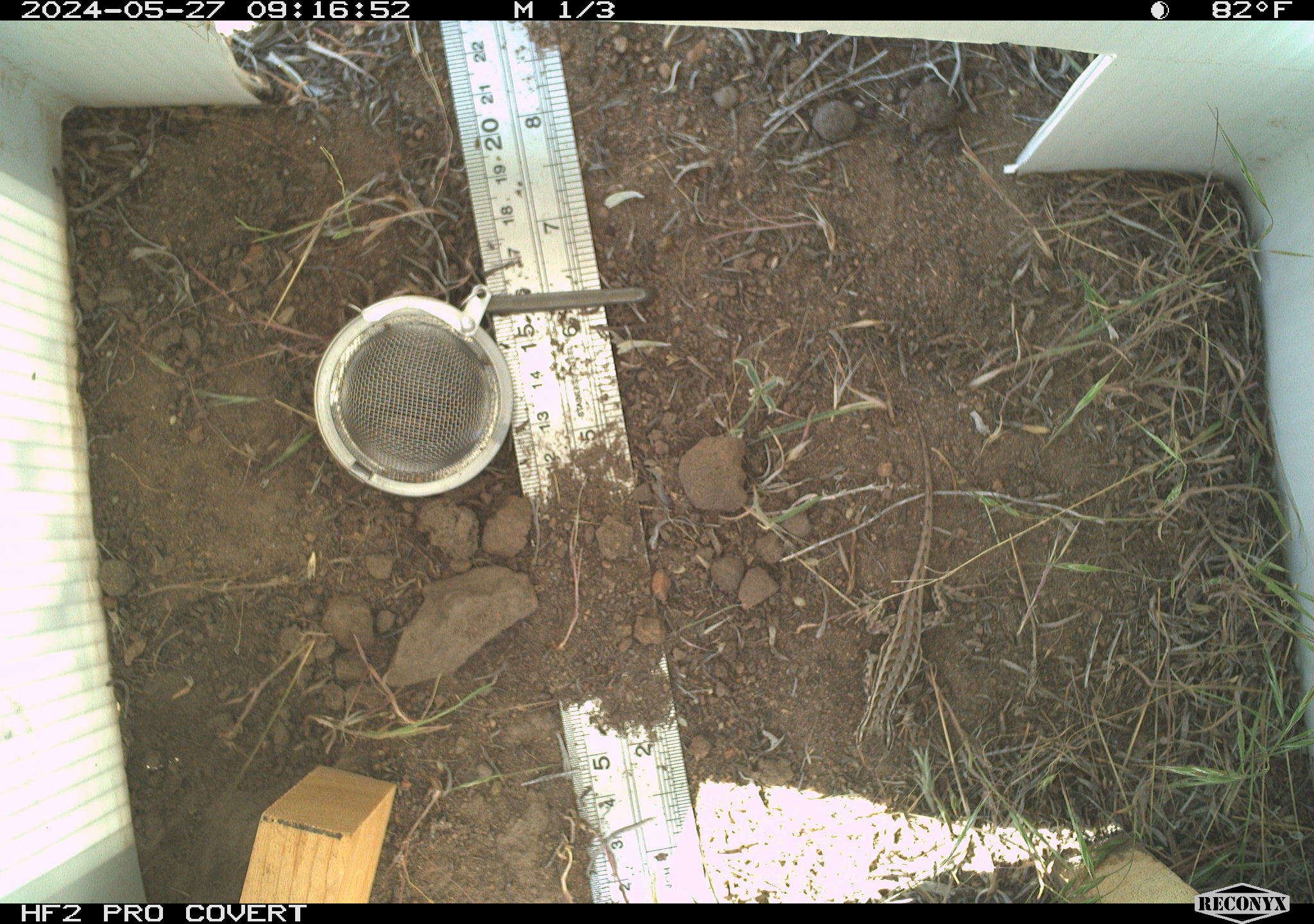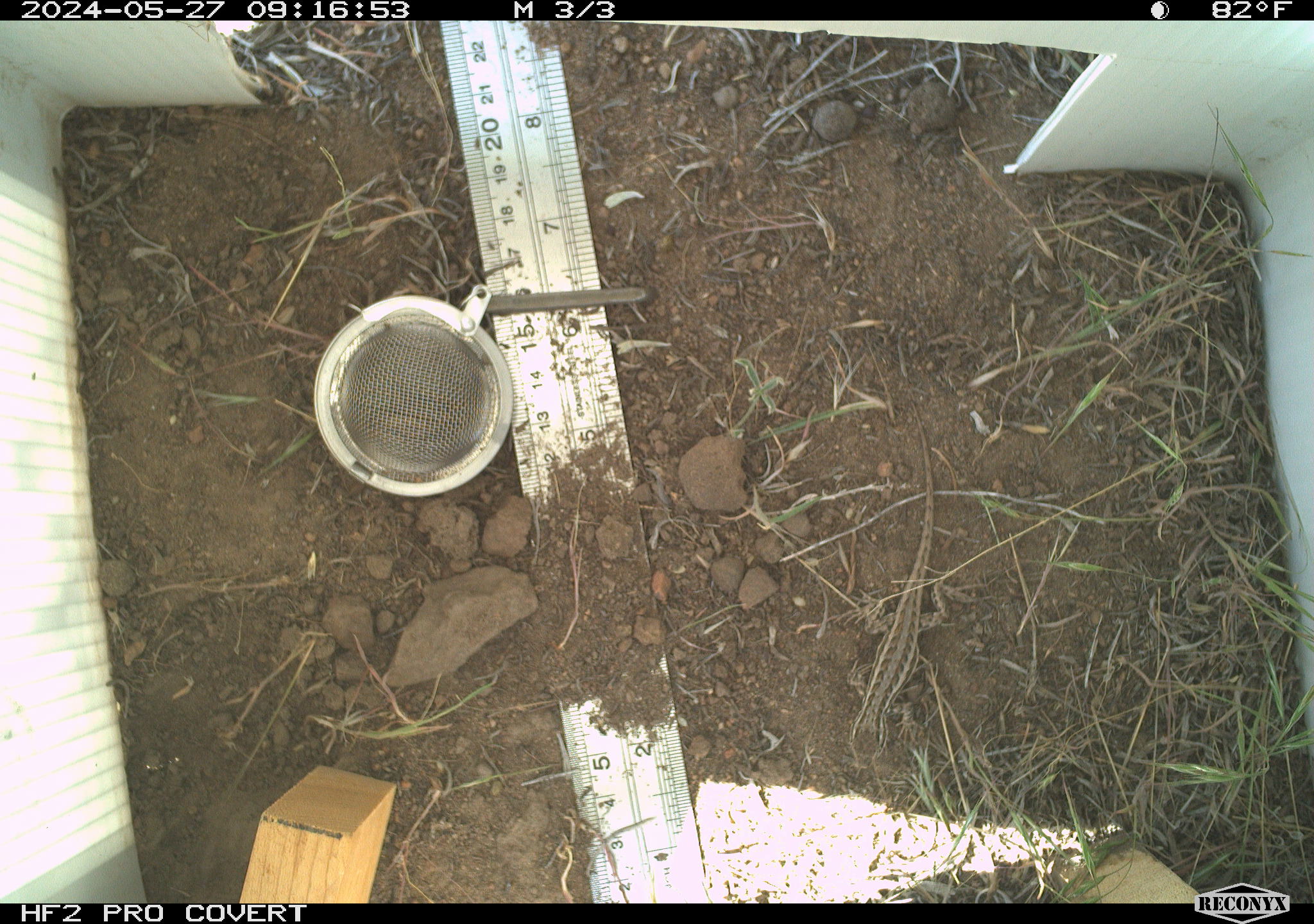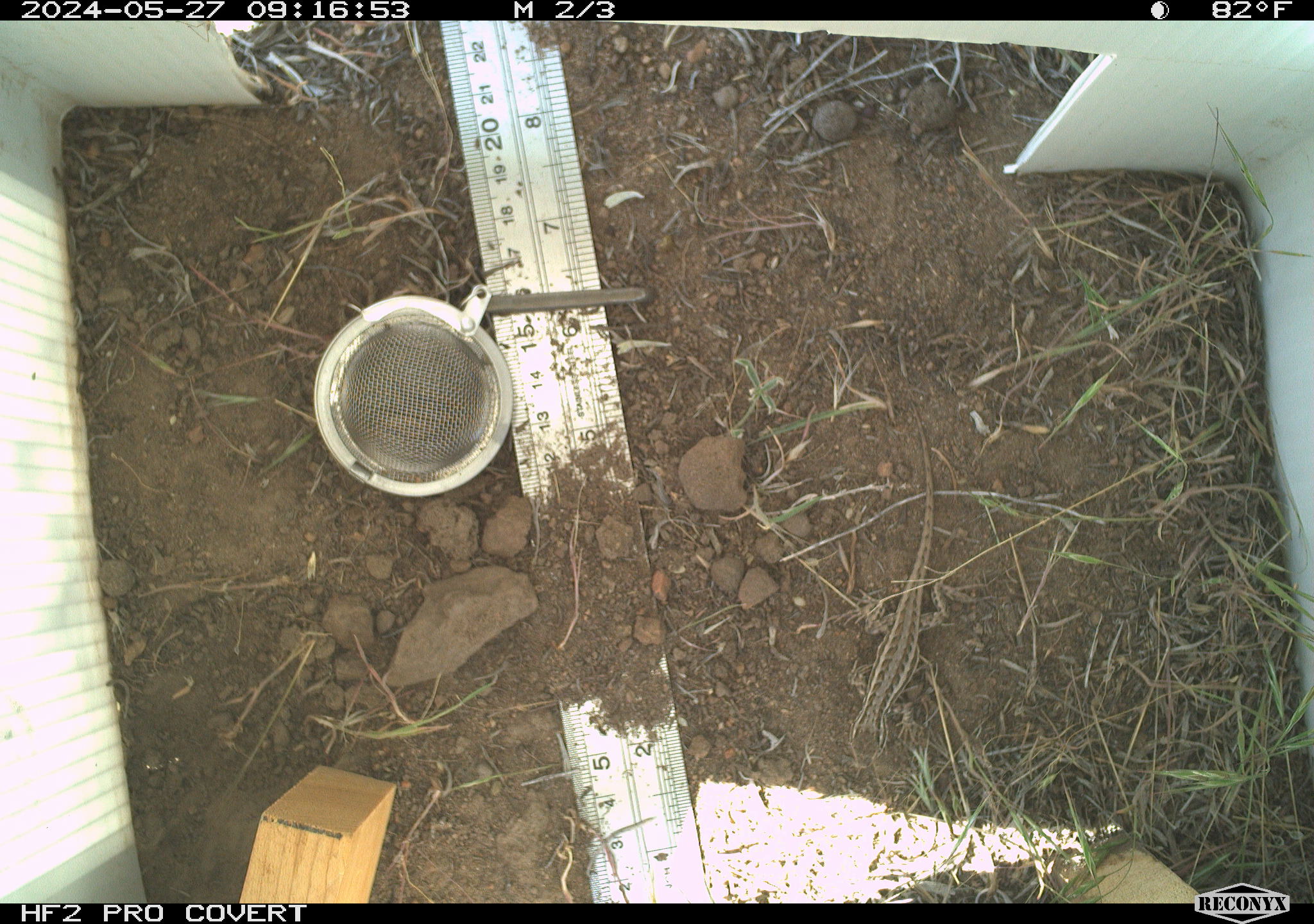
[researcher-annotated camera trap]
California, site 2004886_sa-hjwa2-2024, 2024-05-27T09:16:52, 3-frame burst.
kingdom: Animalia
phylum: Chordata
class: Reptilia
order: Squamata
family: Phrynosomatidae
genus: Sceloporus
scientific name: Sceloporus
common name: spiny lizards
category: sceloporus species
Sceloporus species (spiny lizards) (Sceloporus).